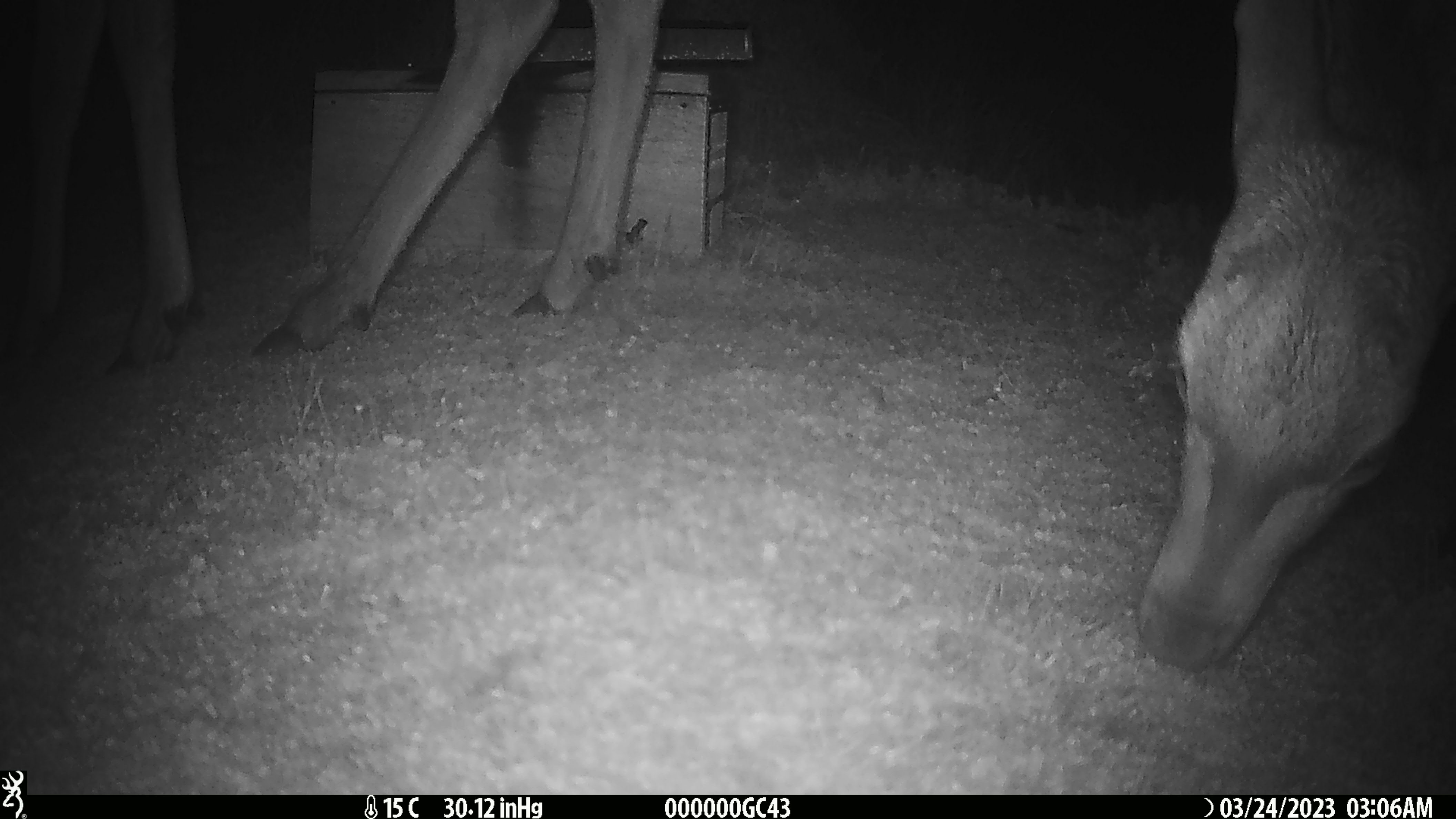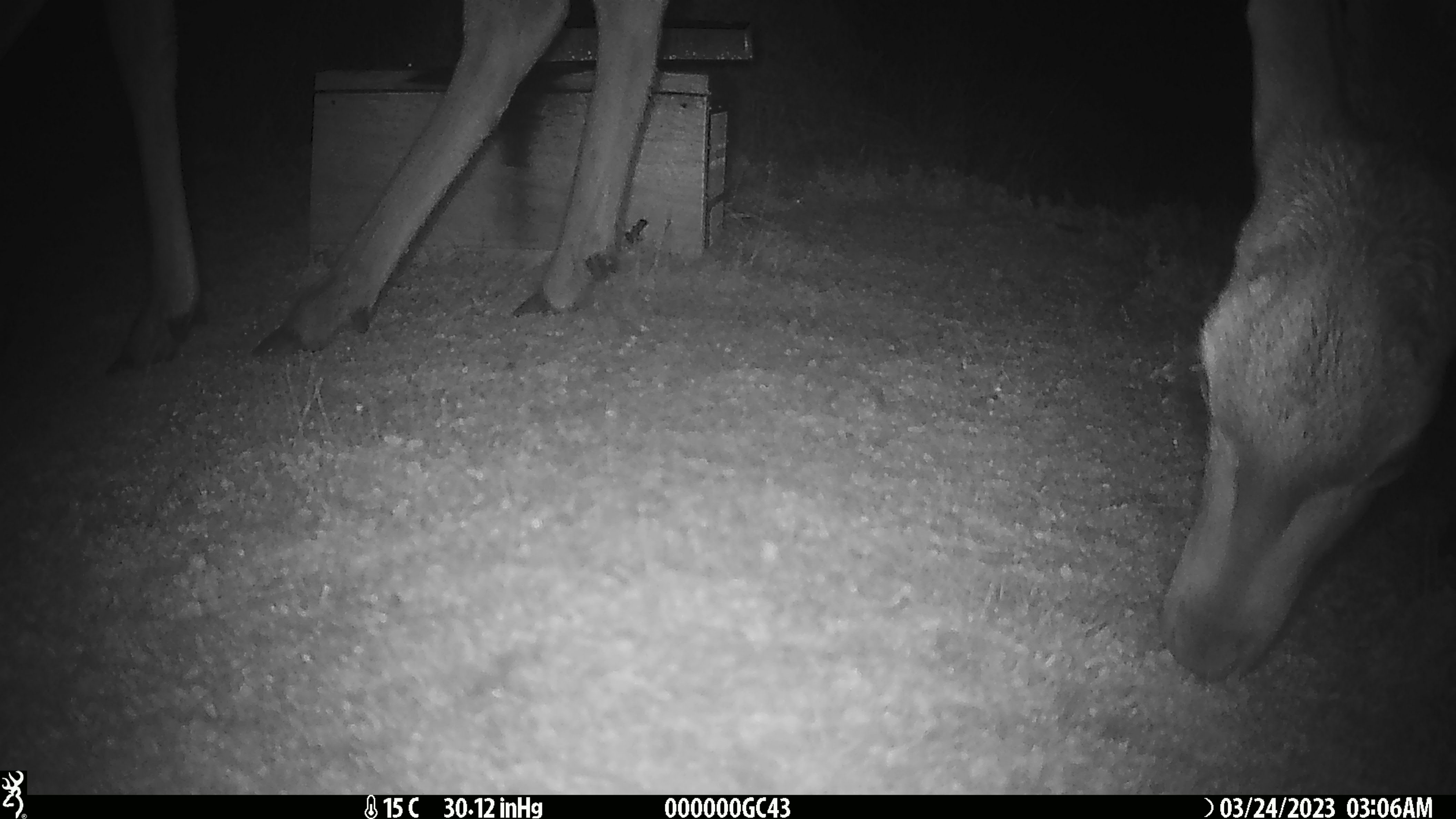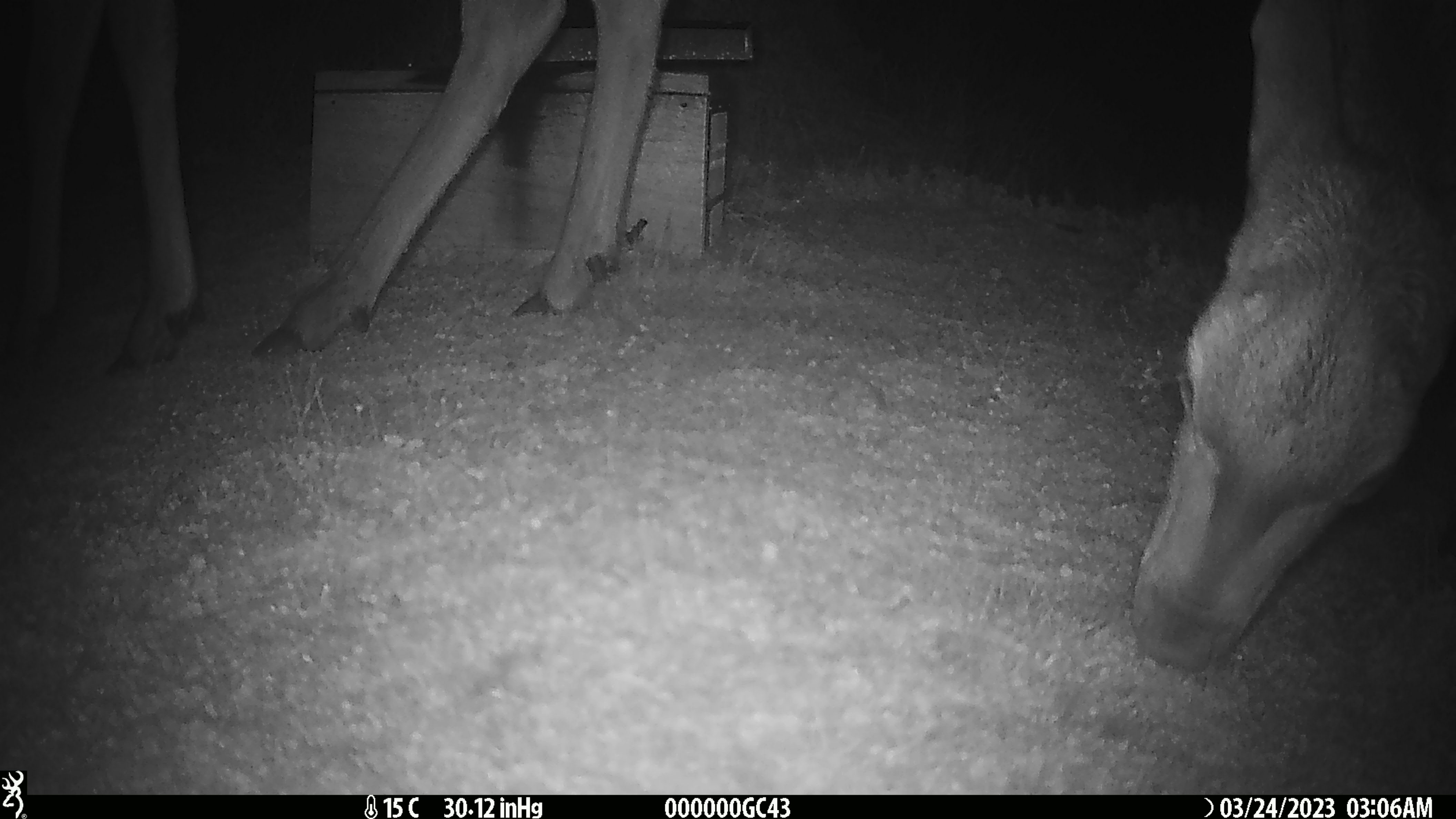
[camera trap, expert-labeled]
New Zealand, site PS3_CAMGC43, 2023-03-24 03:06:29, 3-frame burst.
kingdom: Animalia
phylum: Chordata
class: Mammalia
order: Artiodactyla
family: Cervidae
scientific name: Cervidae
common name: deer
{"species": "deer (Cervidae)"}